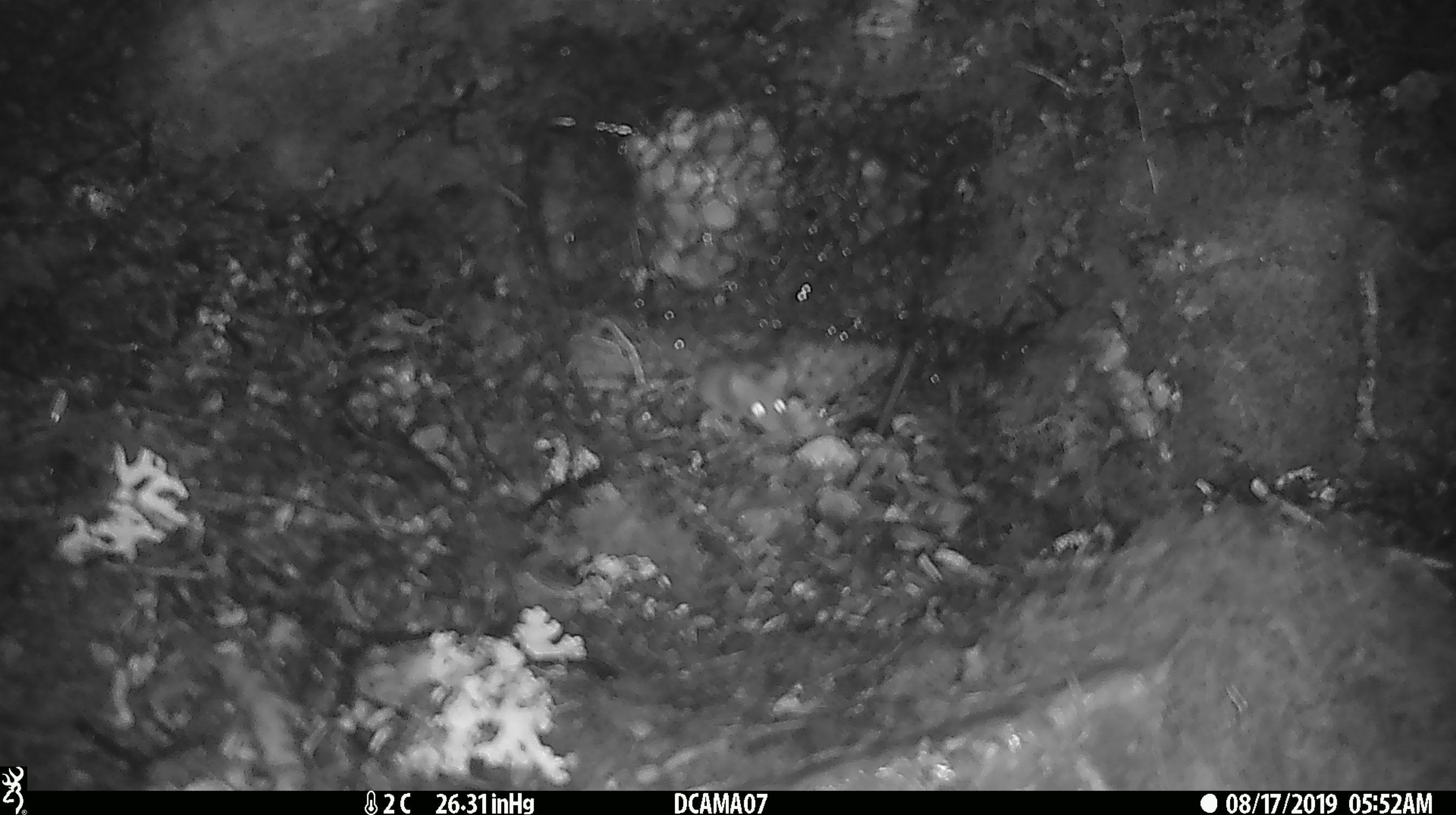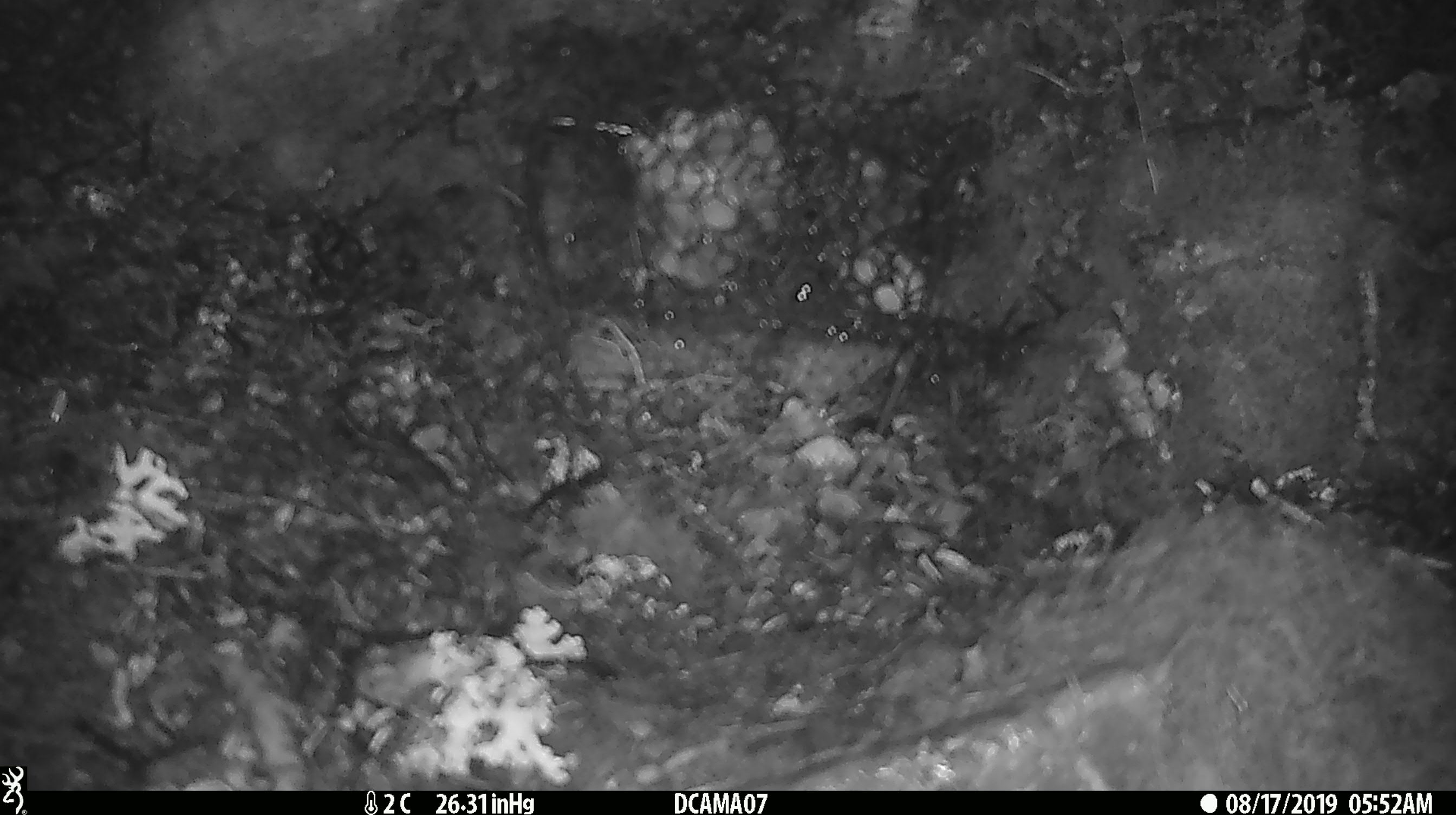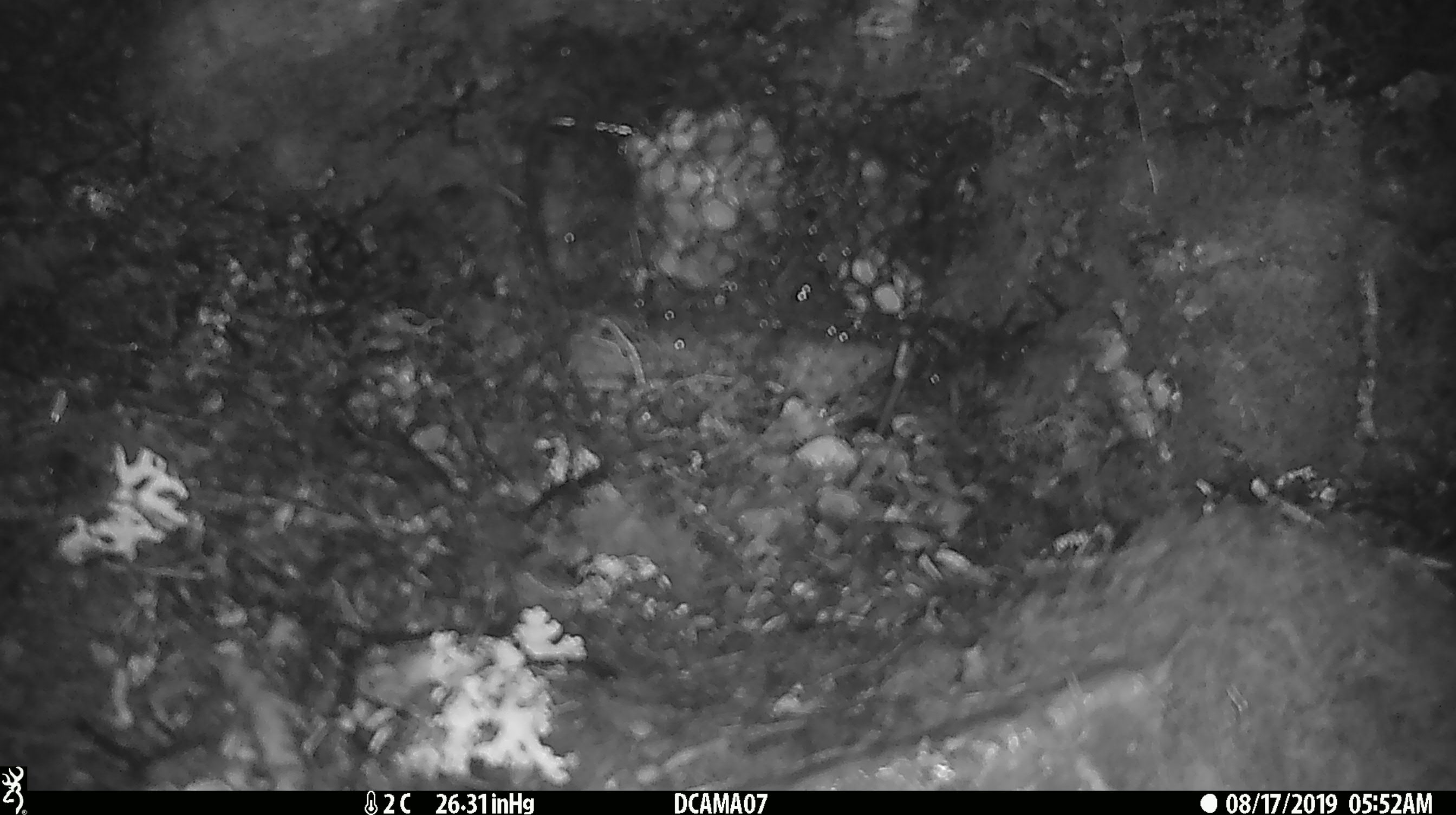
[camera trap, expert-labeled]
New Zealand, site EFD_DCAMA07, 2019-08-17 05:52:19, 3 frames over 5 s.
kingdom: Animalia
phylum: Chordata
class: Mammalia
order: Rodentia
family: Muridae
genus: Mus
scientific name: Mus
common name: mouse